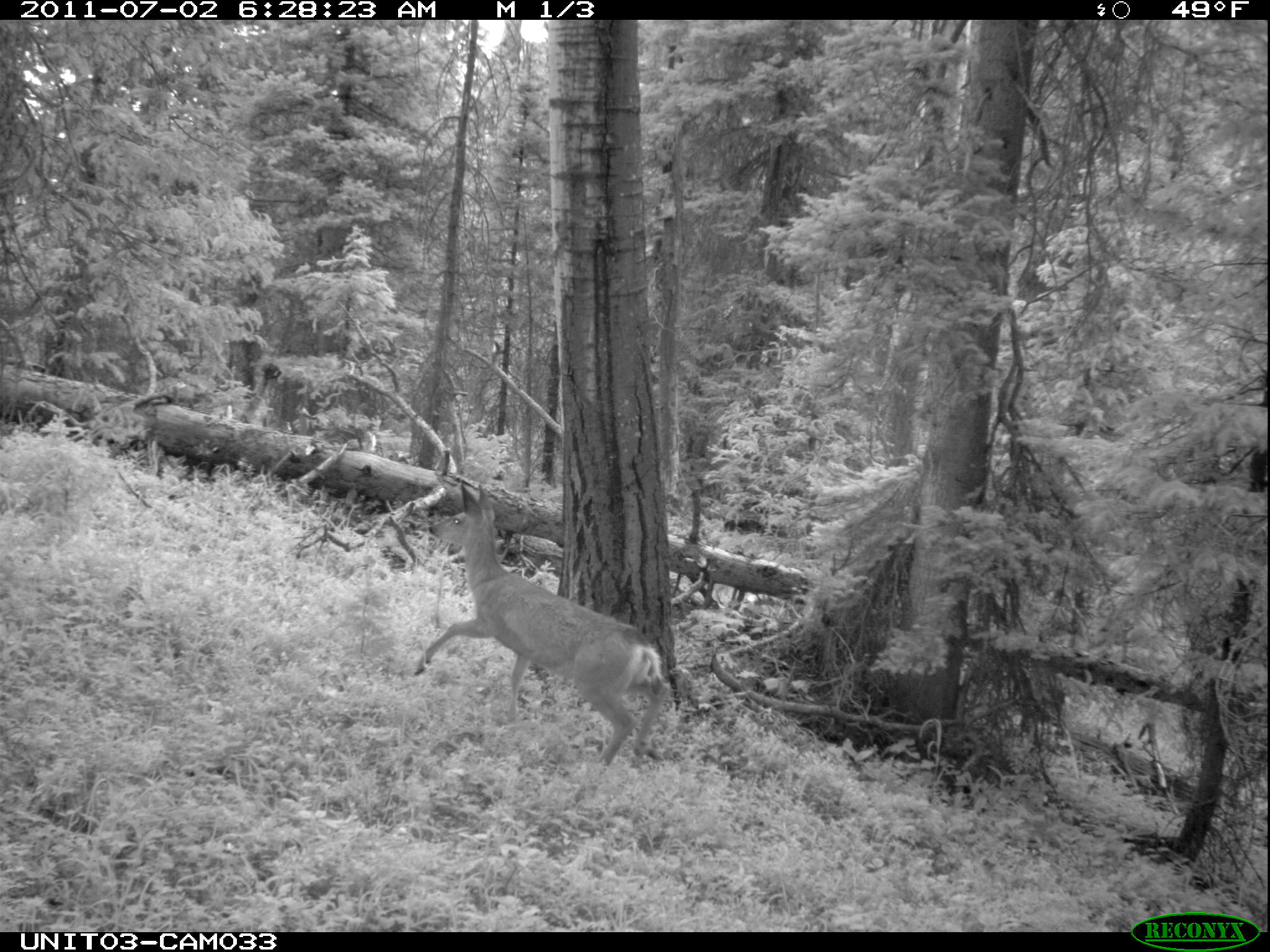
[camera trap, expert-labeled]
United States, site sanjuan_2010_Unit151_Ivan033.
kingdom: Animalia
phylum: Chordata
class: Mammalia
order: Artiodactyla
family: Cervidae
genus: Odocoileus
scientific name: Odocoileus hemionus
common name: mule deer